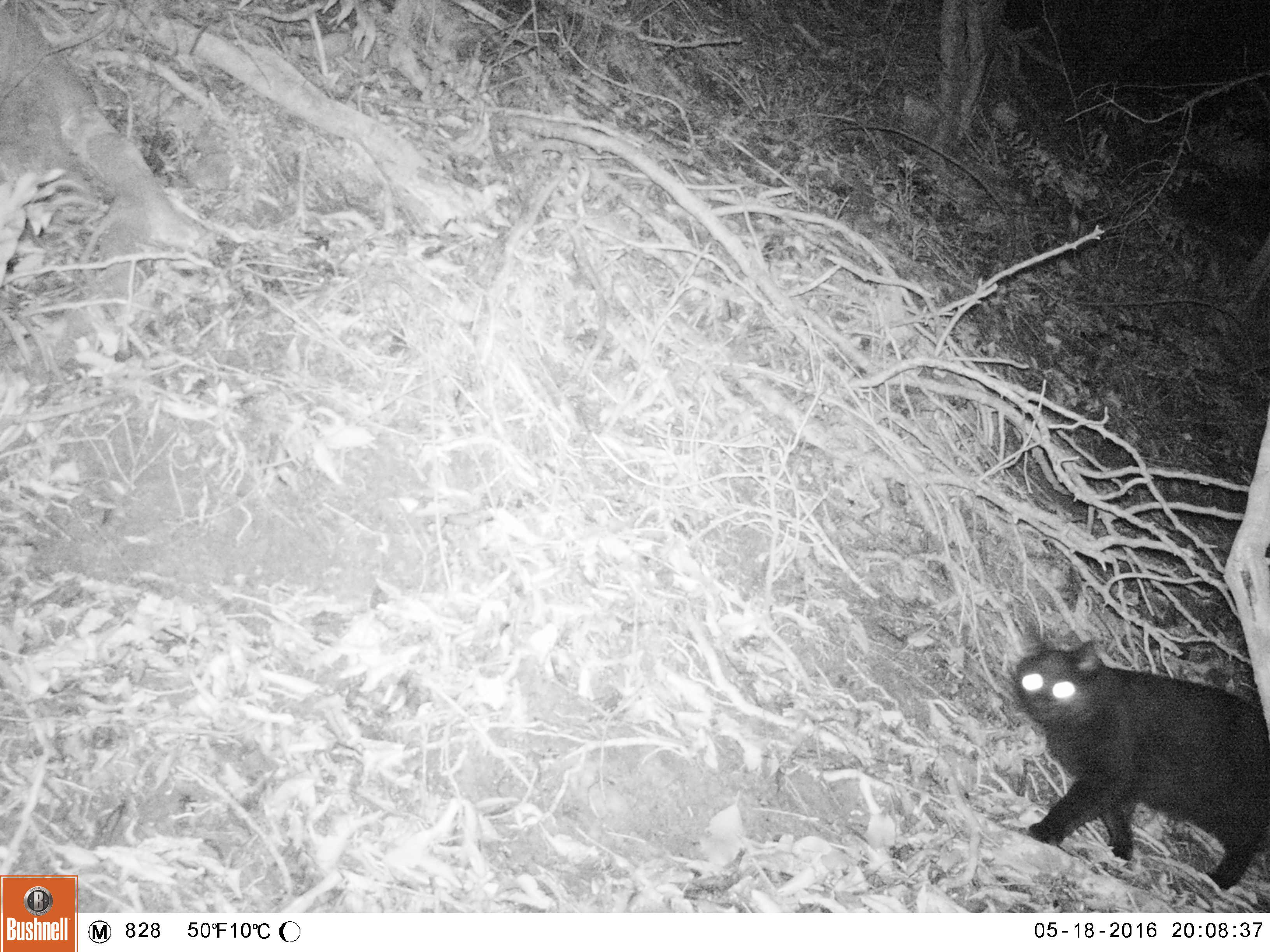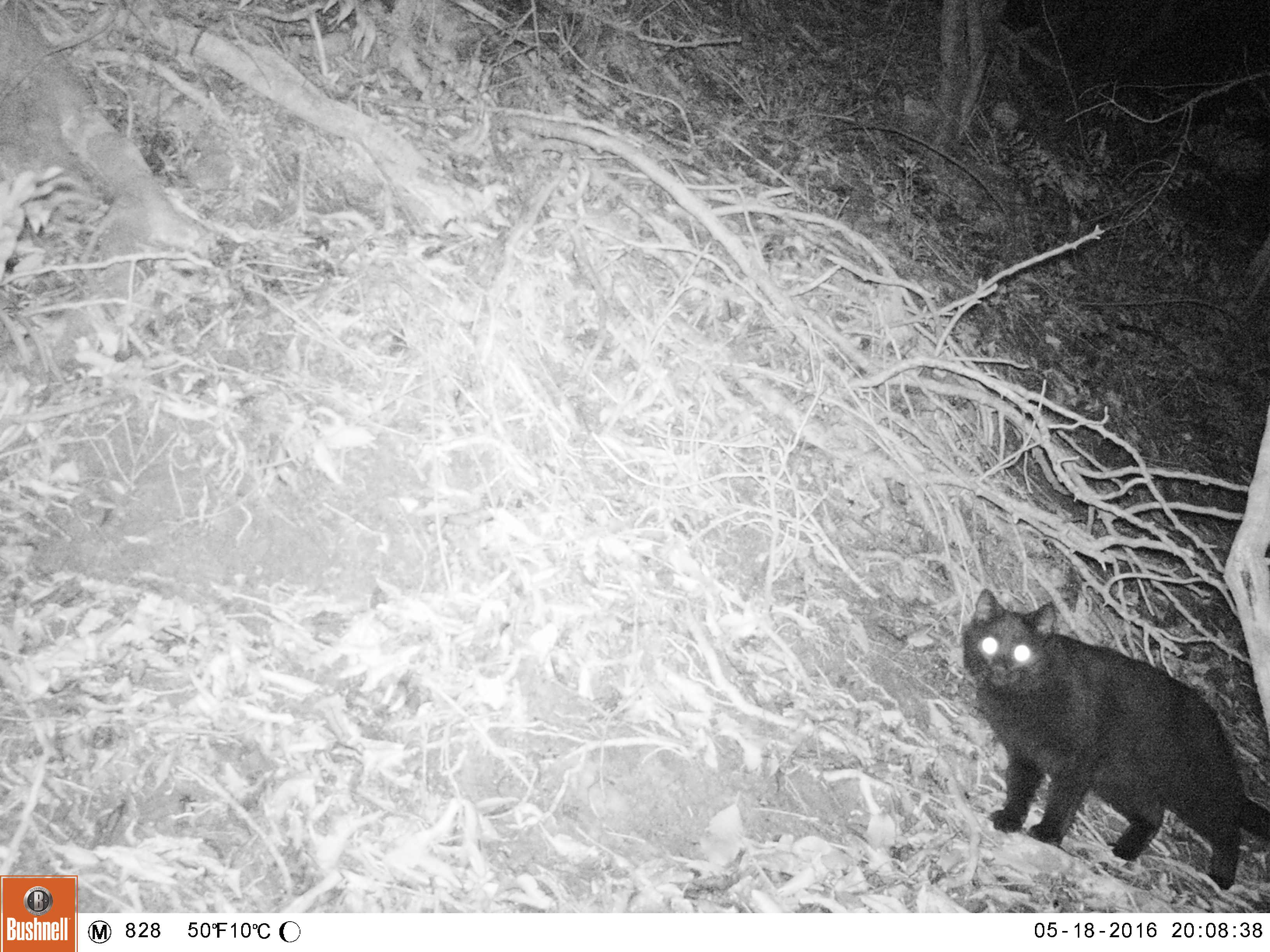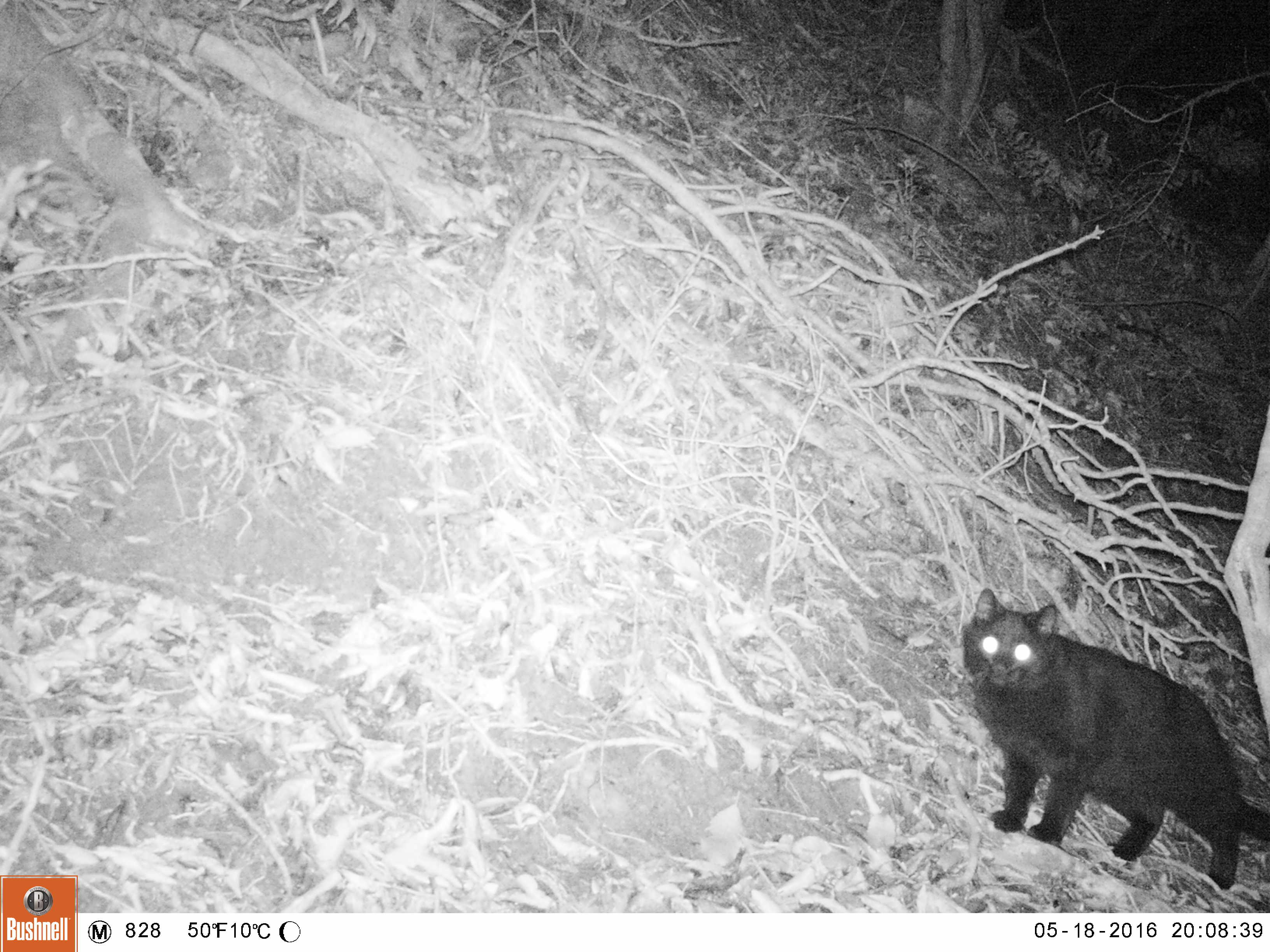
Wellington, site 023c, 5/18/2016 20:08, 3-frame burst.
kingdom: Animalia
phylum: Chordata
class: Mammalia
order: Carnivora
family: Felidae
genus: Felis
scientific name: Felis catus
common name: cat